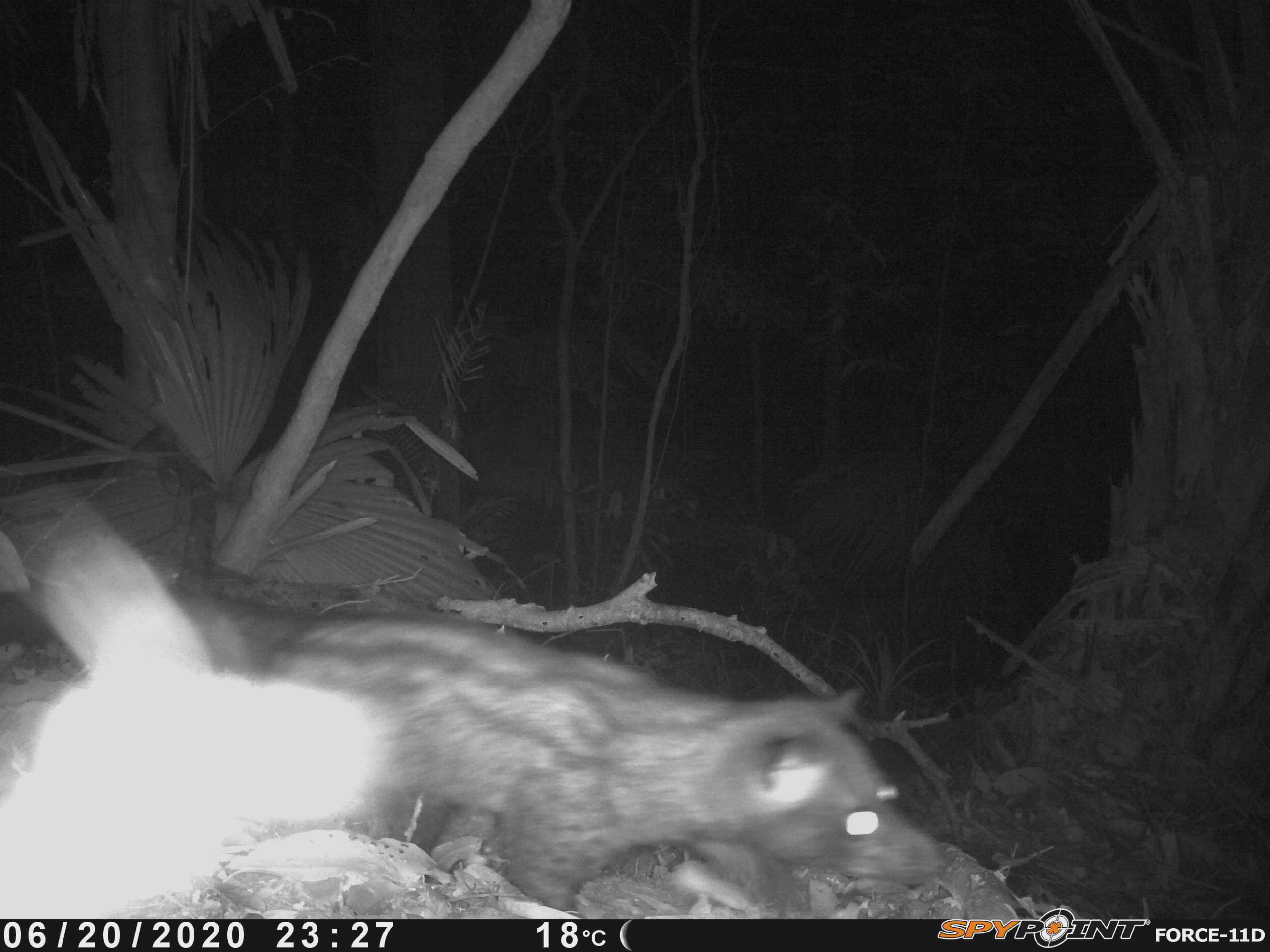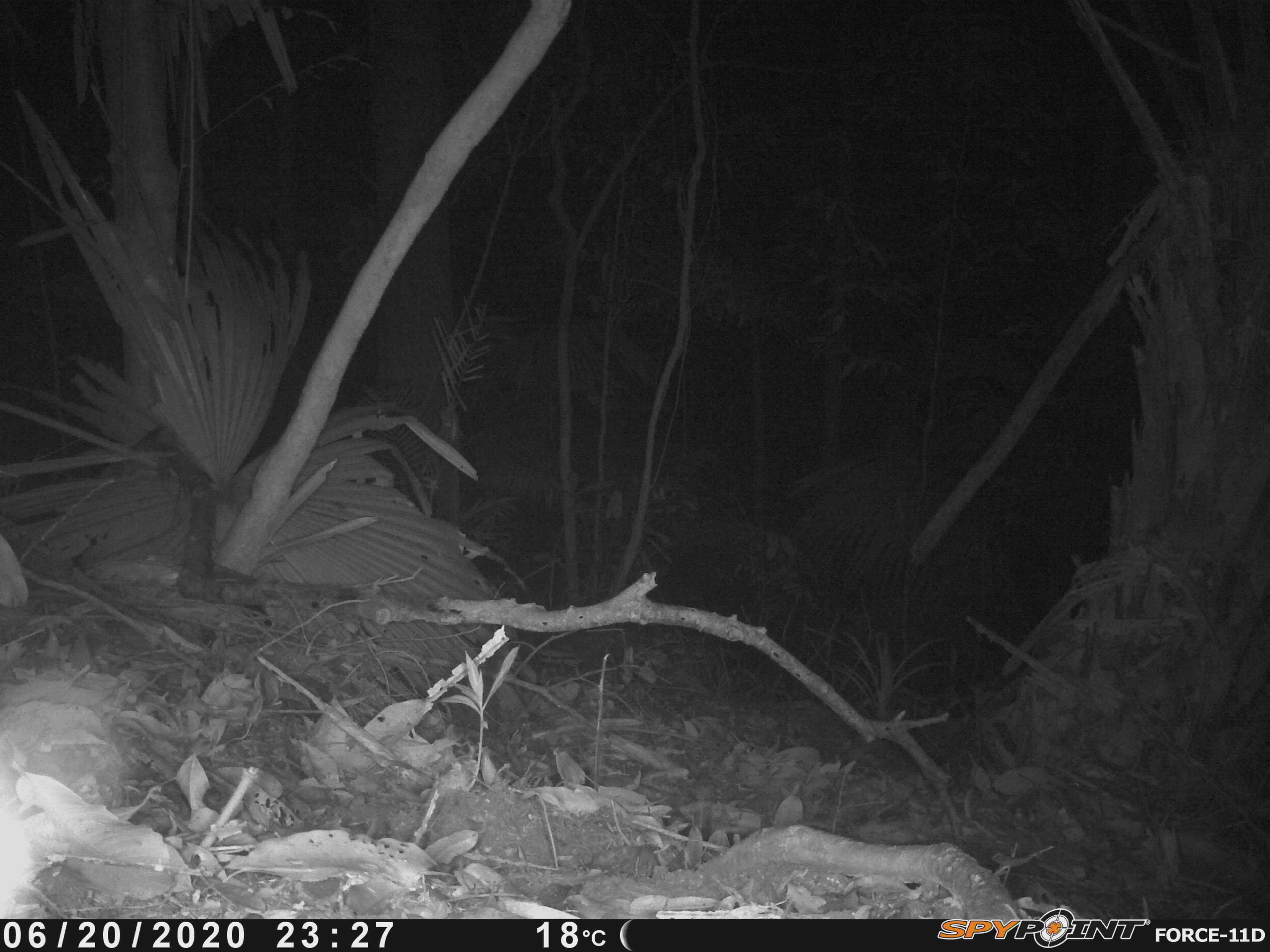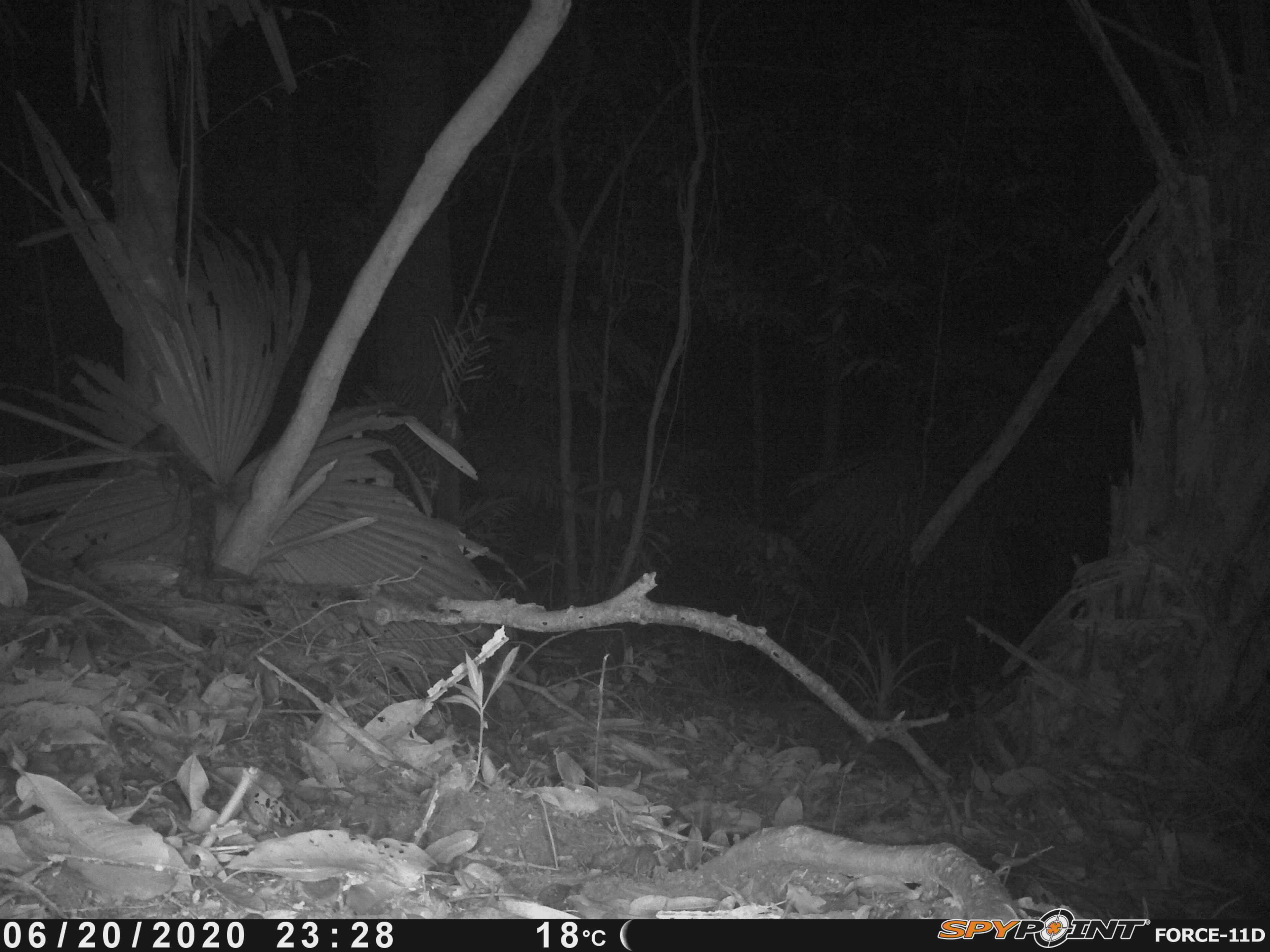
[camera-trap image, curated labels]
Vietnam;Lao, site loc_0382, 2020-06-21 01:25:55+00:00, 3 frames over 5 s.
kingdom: Animalia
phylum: Chordata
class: Mammalia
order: Carnivora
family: Viverridae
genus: Paradoxurus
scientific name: Paradoxurus hermaphroditus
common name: common palm civet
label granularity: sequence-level